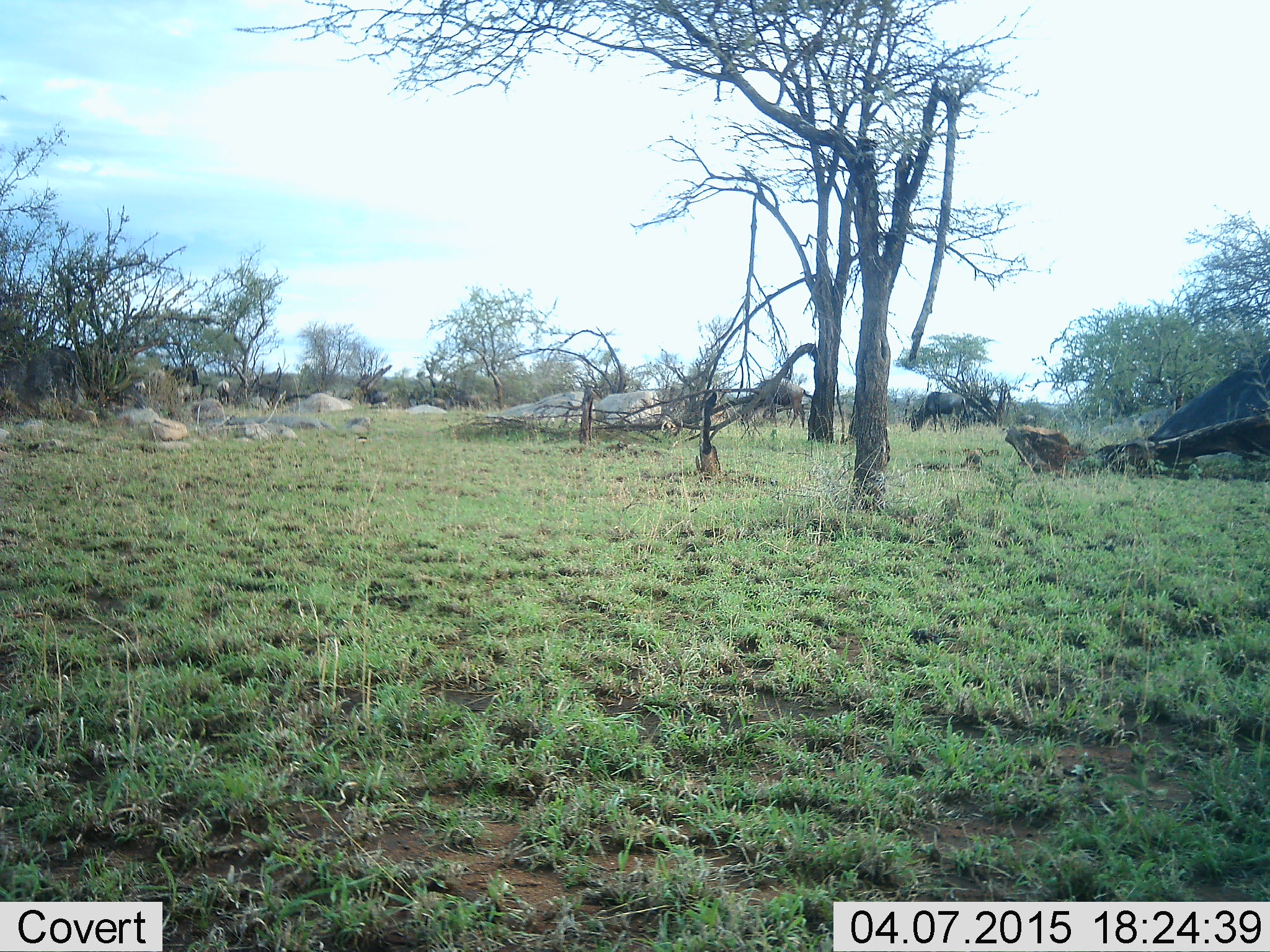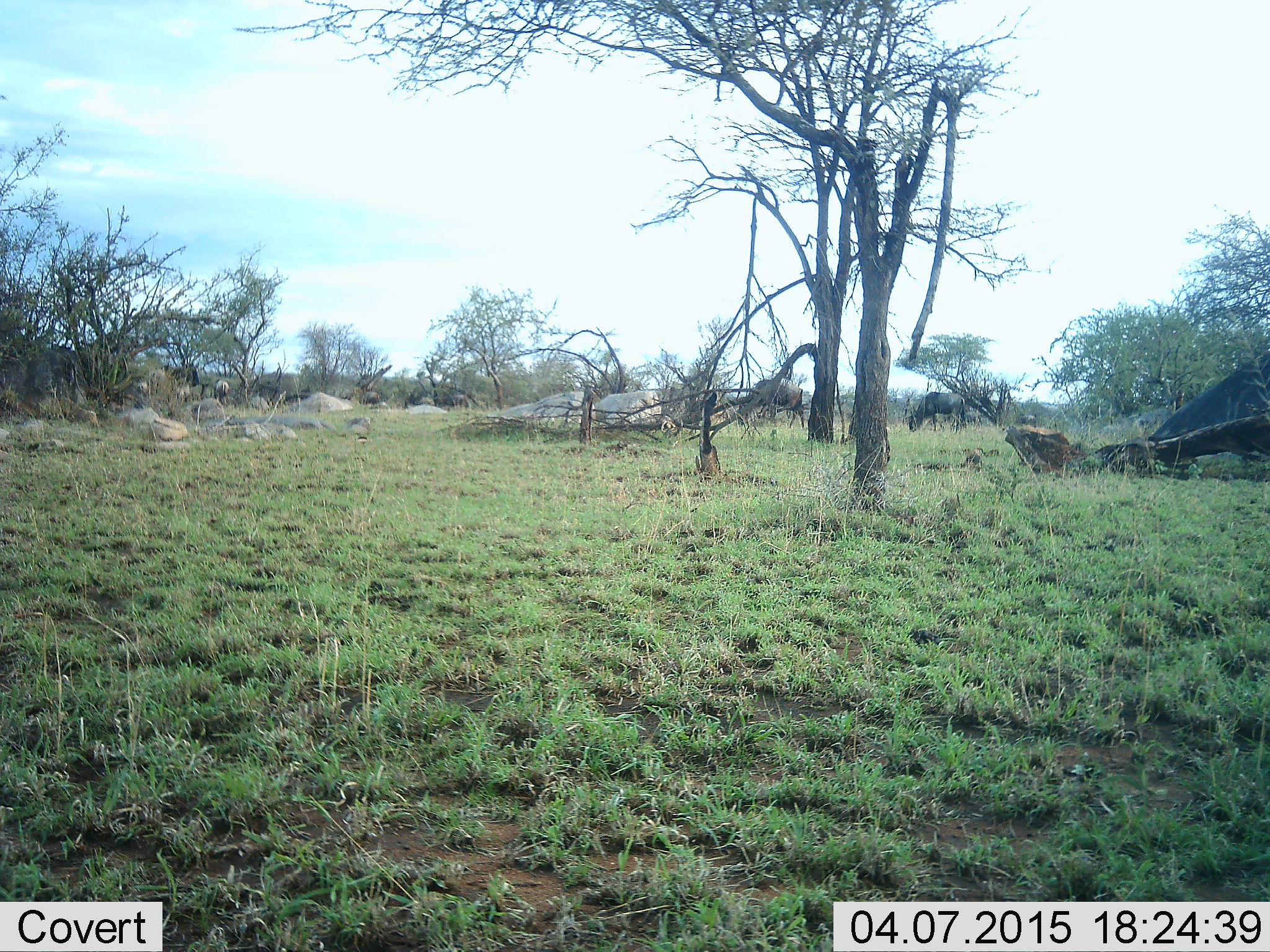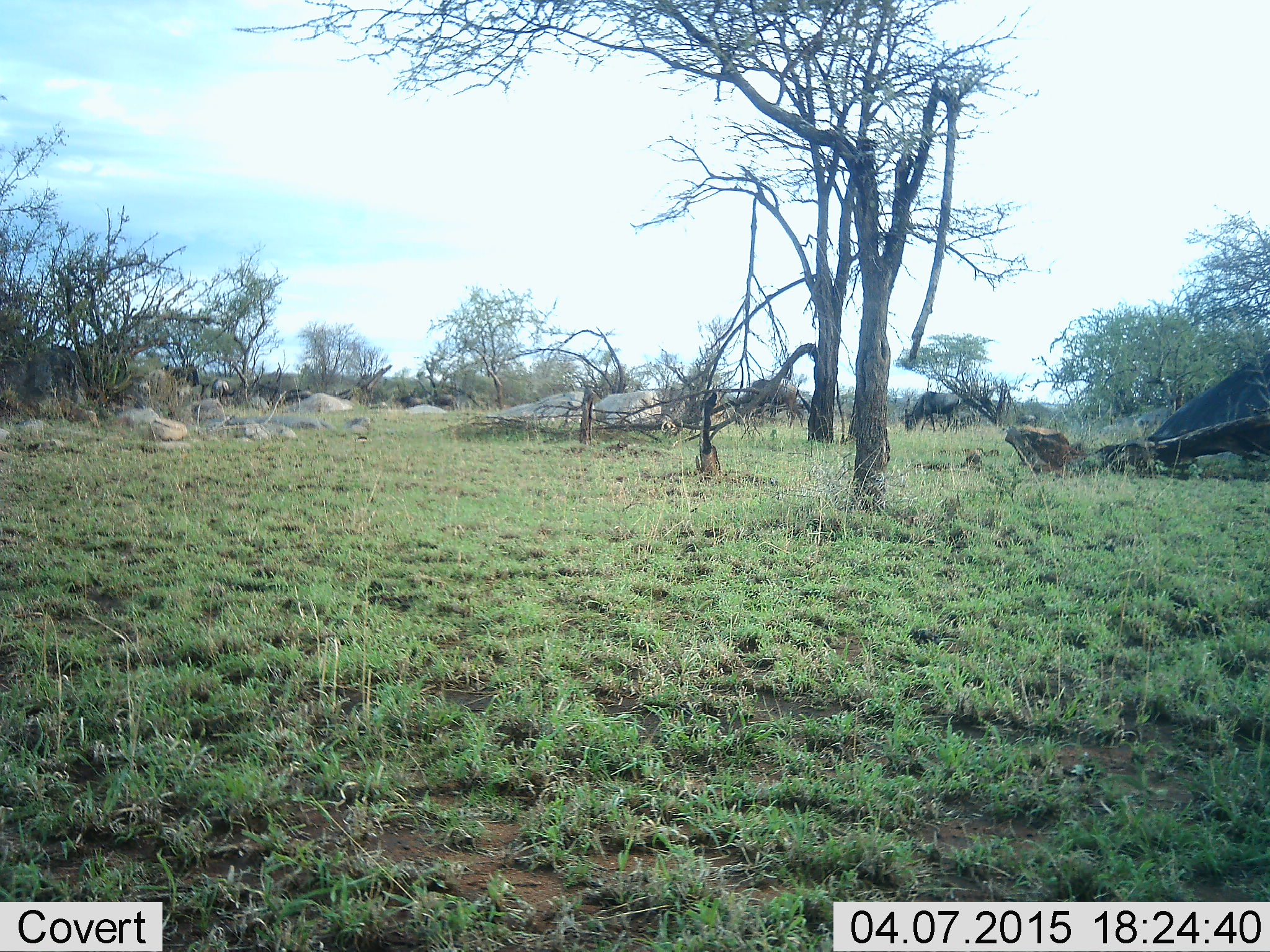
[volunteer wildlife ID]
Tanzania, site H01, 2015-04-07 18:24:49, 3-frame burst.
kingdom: Animalia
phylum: Chordata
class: Mammalia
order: Artiodactyla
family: Bovidae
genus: Connochaetes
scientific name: Connochaetes taurinus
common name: blue wildebeest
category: wildebeest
Wildebeest (blue wildebeest) (Connochaetes taurinus), count 7. Behavior (volunteer vote fractions): standing 36%, resting 9%, moving 45%, interacting 0%. Young present (vote fraction): 0%. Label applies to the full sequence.